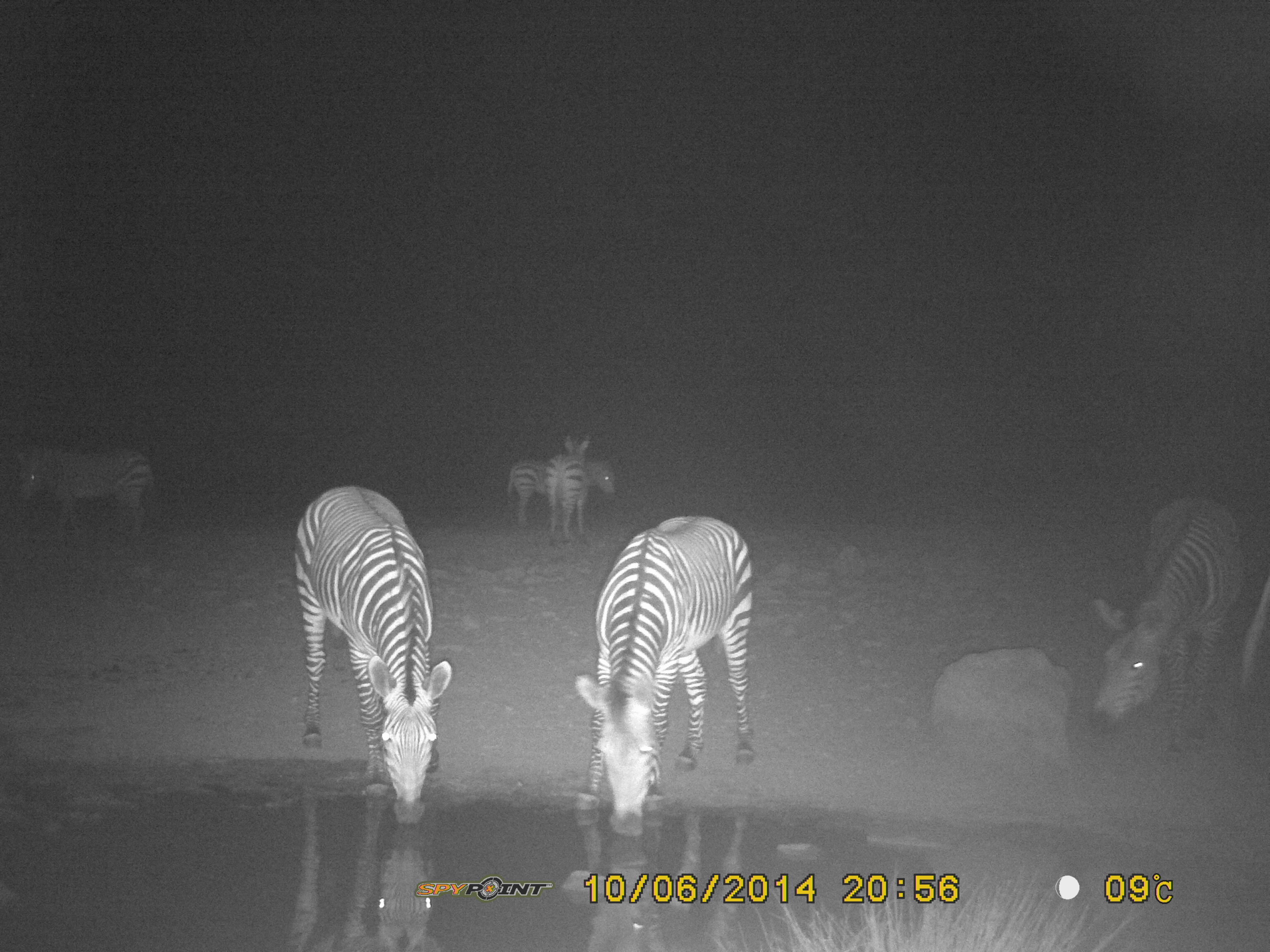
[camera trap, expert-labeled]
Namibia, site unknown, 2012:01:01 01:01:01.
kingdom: Animalia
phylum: Chordata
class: Mammalia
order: Perissodactyla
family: Equidae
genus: Equus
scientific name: Equus zebra hartmannae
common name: hartmann's mountain zebra